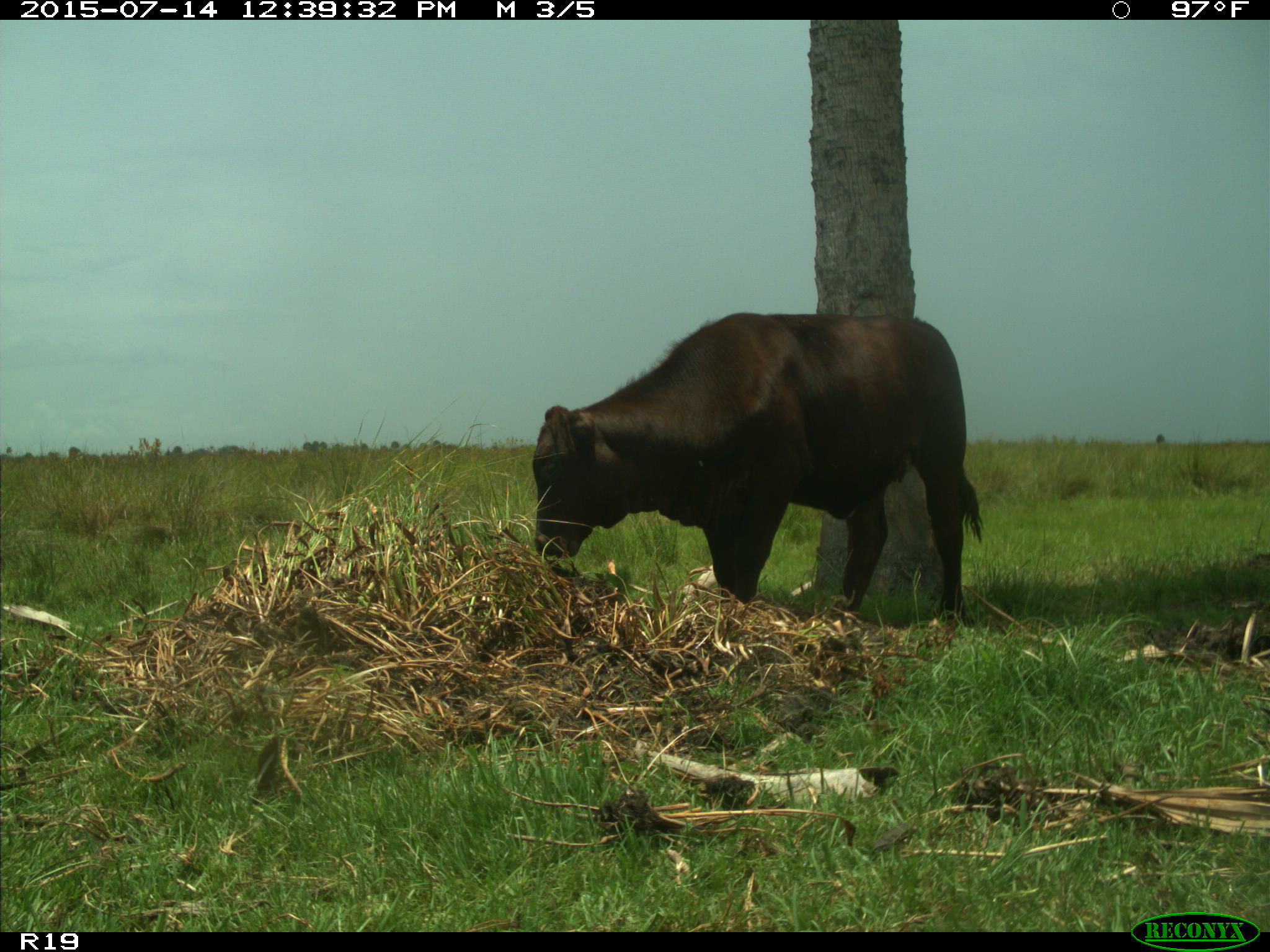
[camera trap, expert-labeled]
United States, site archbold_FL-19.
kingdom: Animalia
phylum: Chordata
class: Mammalia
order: Artiodactyla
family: Bovidae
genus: Bos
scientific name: Bos taurus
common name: domestic cow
Bos taurus (domestic cow).